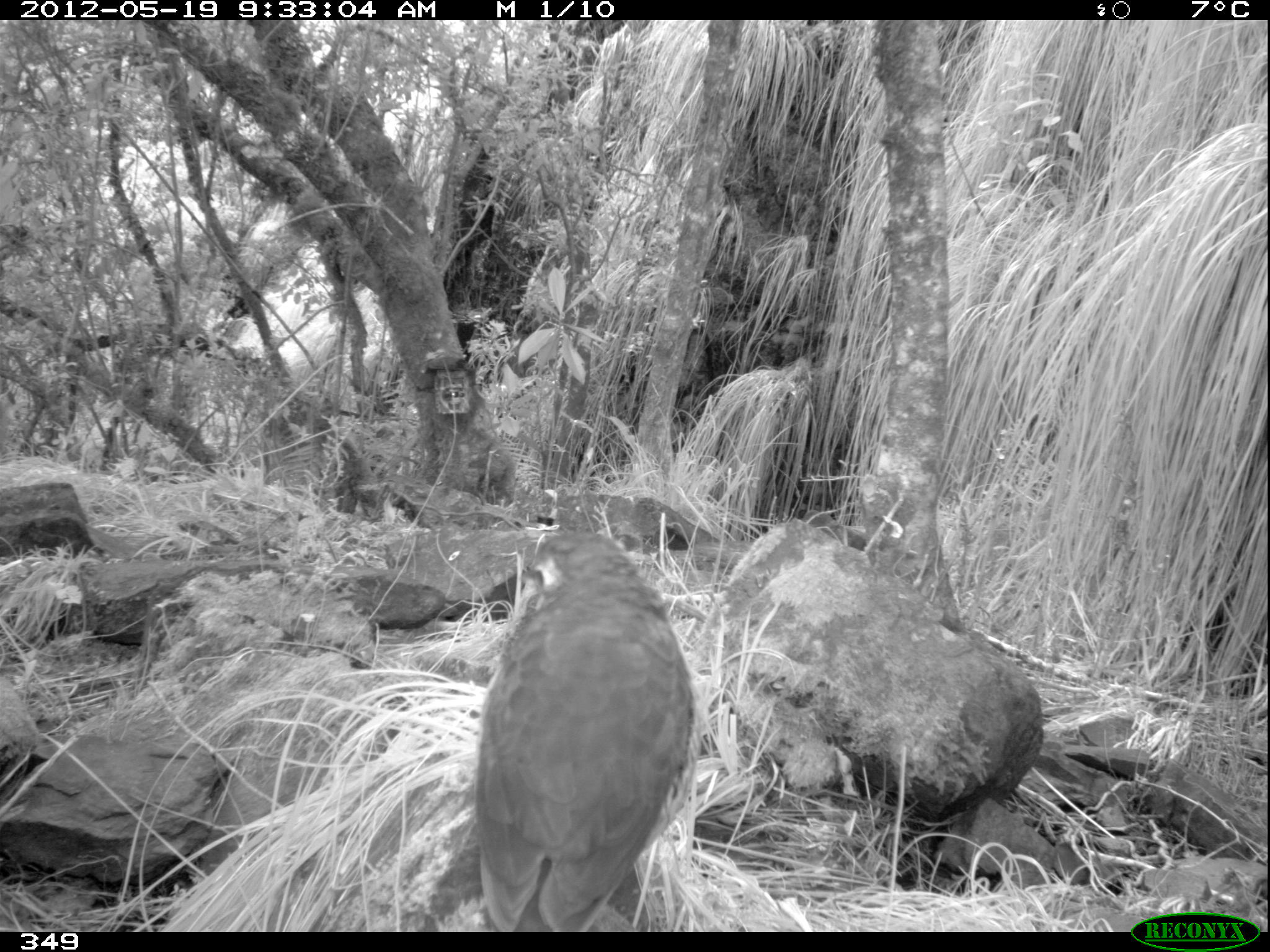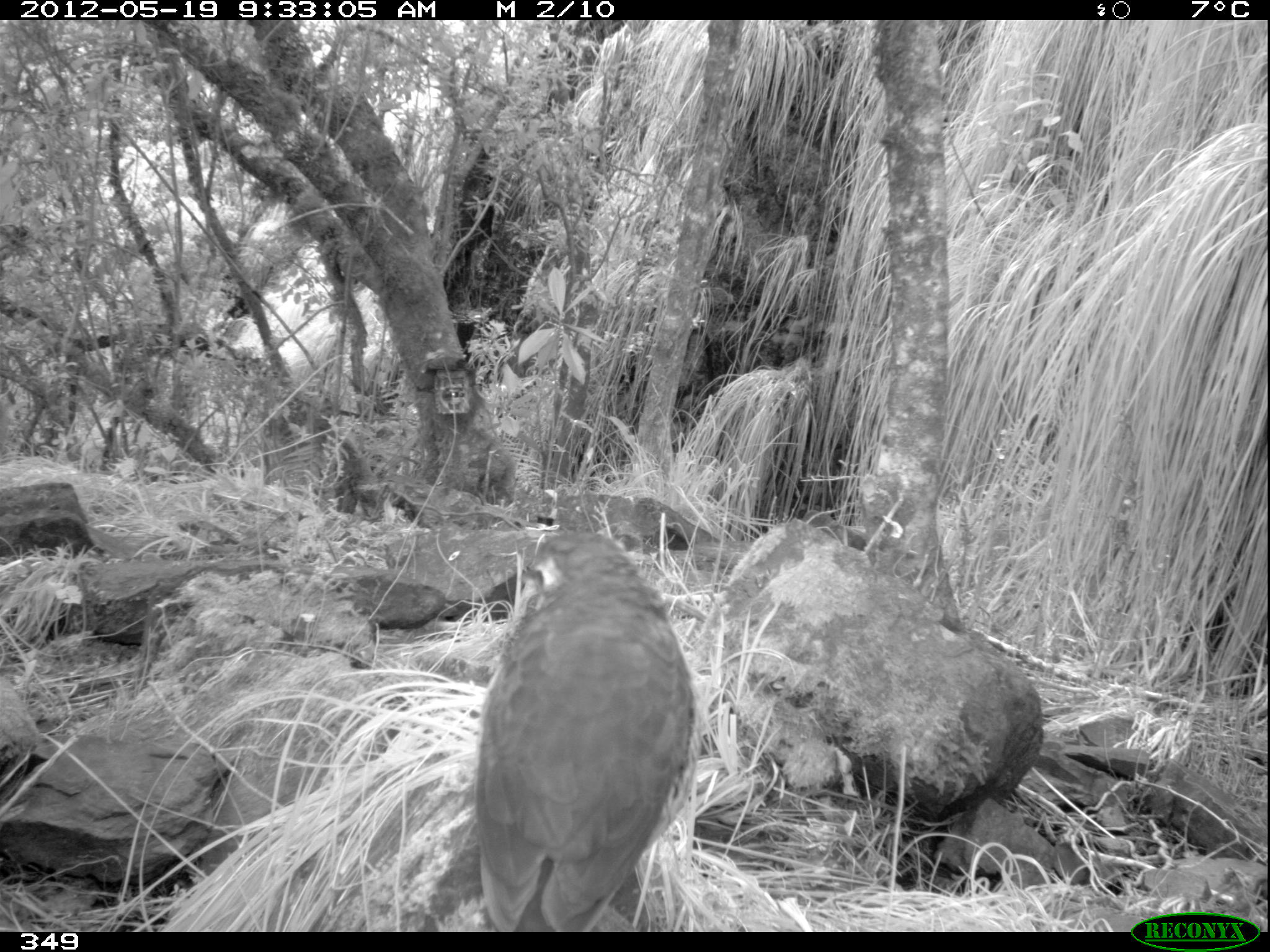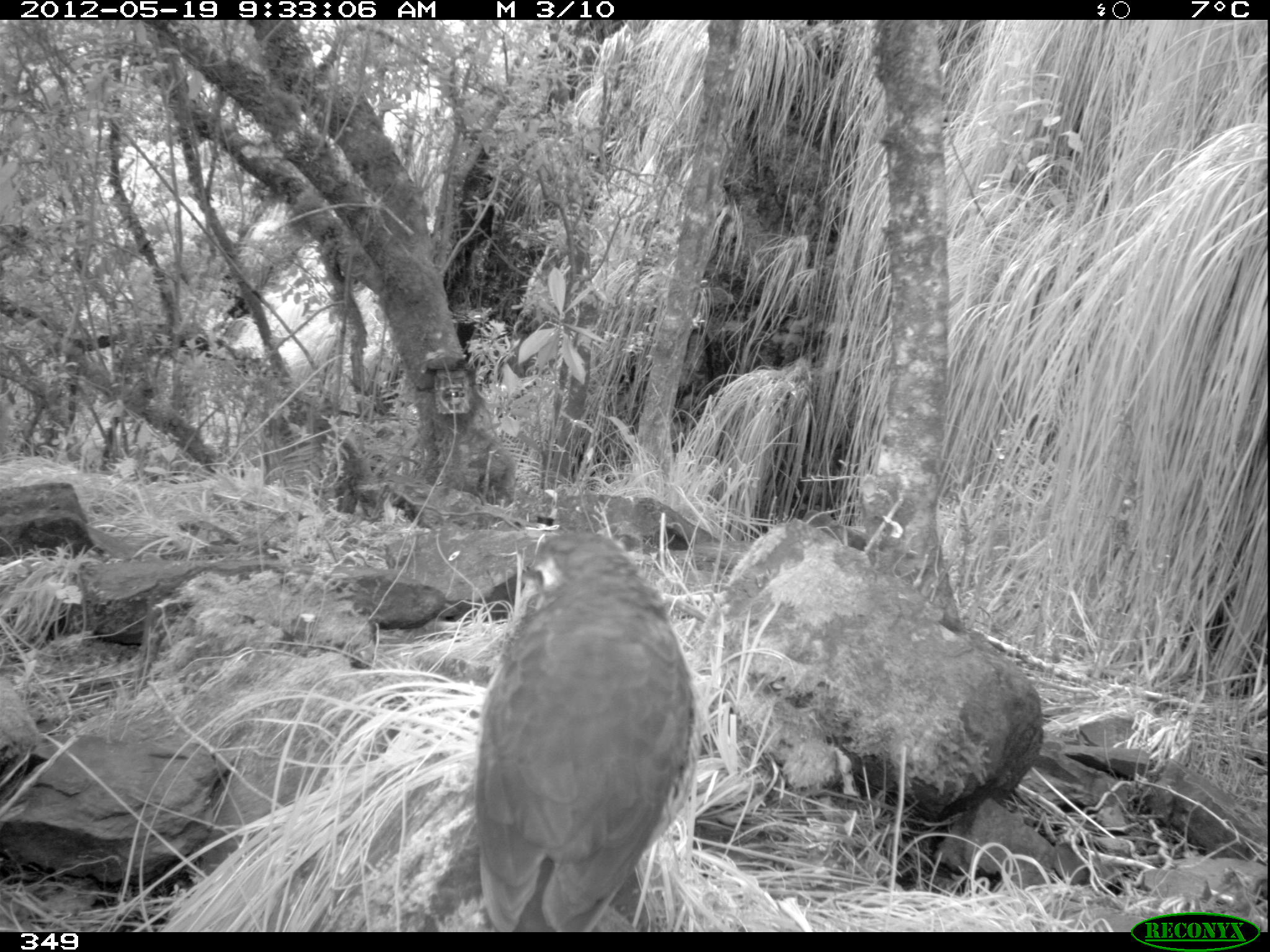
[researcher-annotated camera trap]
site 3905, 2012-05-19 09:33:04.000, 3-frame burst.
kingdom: Animalia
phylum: Chordata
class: Aves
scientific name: Aves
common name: bird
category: unknown bird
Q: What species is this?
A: Unknown bird (bird) (Aves).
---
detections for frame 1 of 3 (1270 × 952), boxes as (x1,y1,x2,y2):
unknown bird: (473,523,698,932)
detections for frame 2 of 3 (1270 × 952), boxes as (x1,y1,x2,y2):
unknown bird: (473,527,695,932)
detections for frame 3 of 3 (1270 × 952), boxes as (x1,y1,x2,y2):
unknown bird: (473,527,696,932)